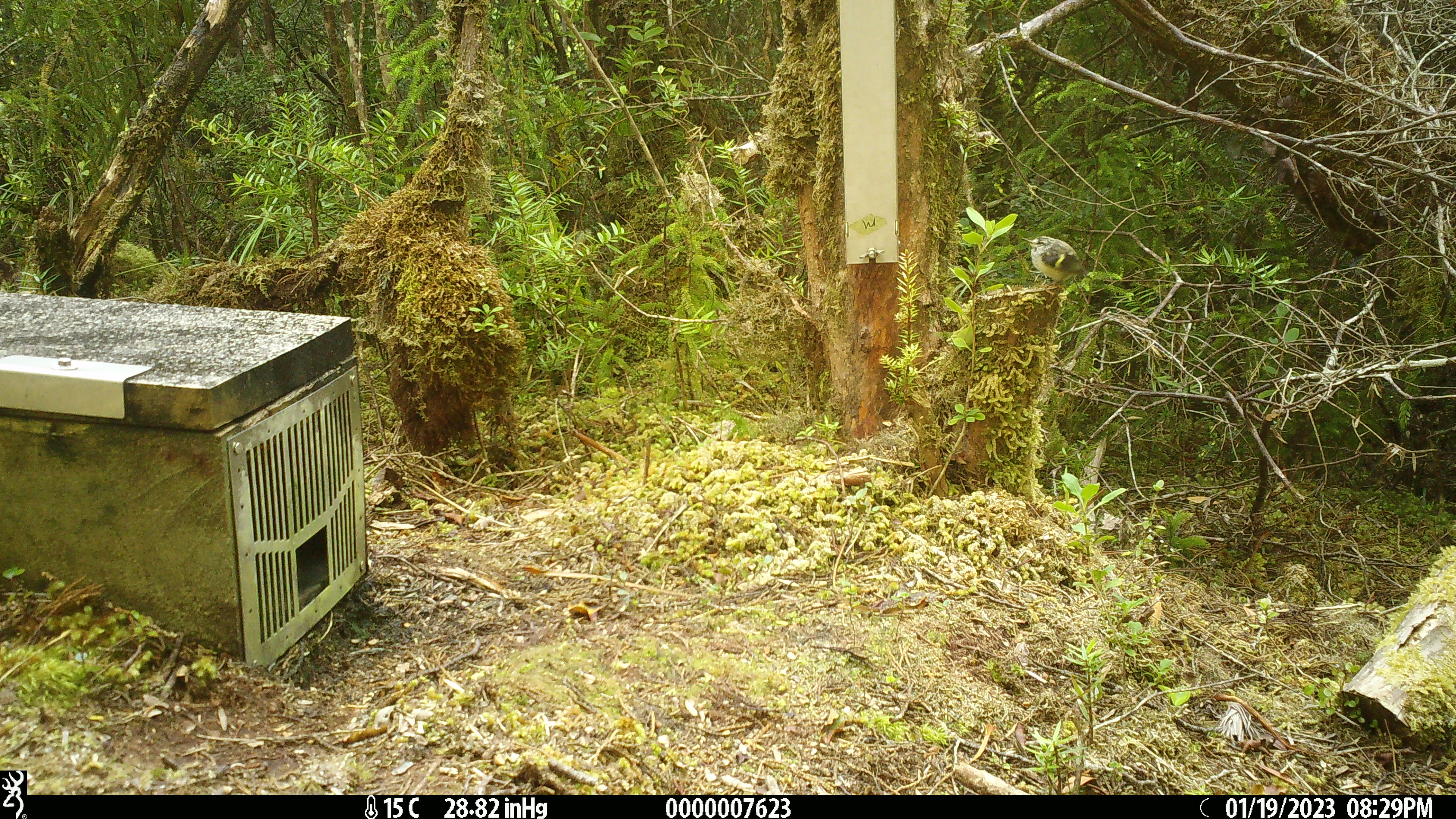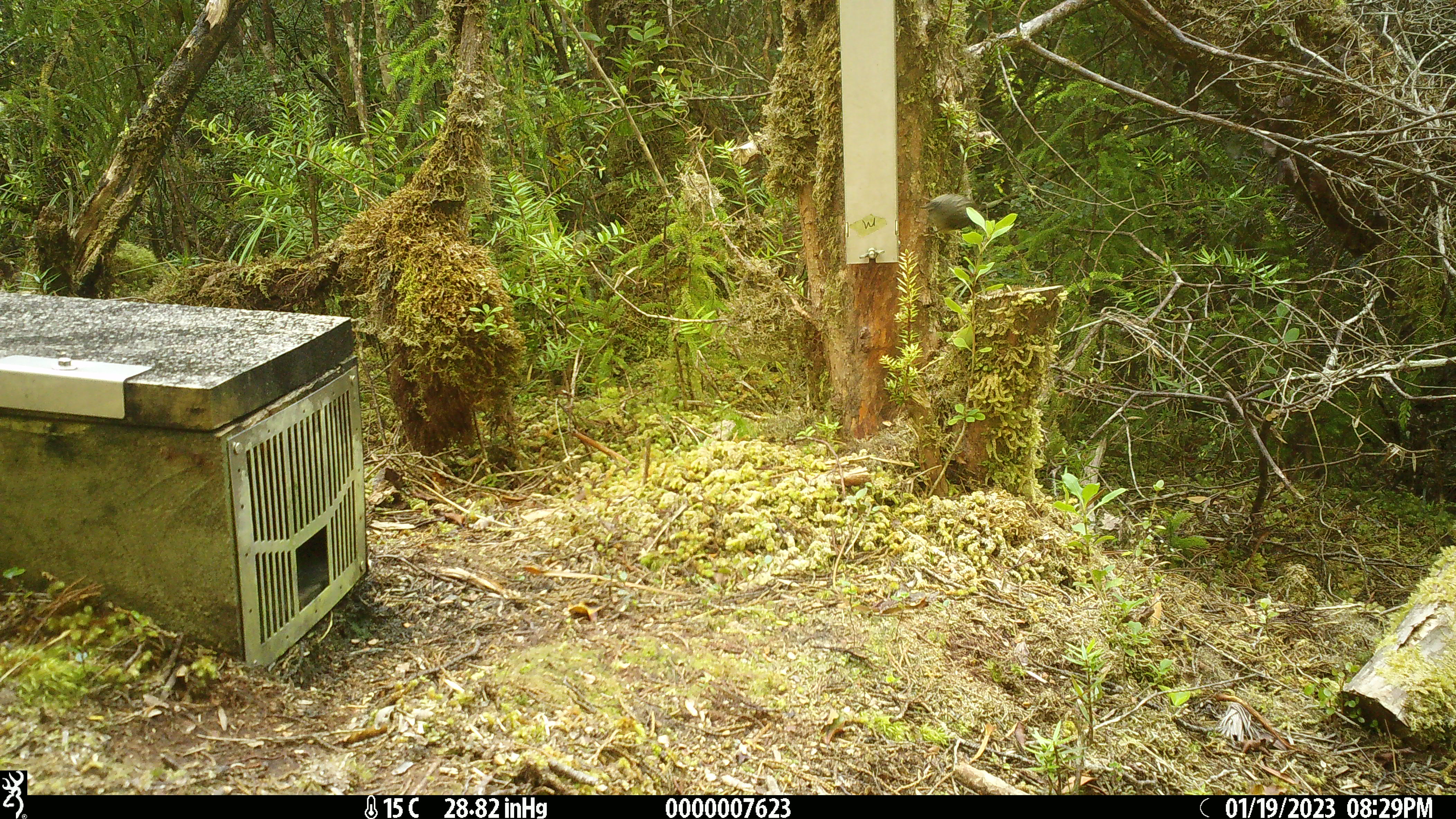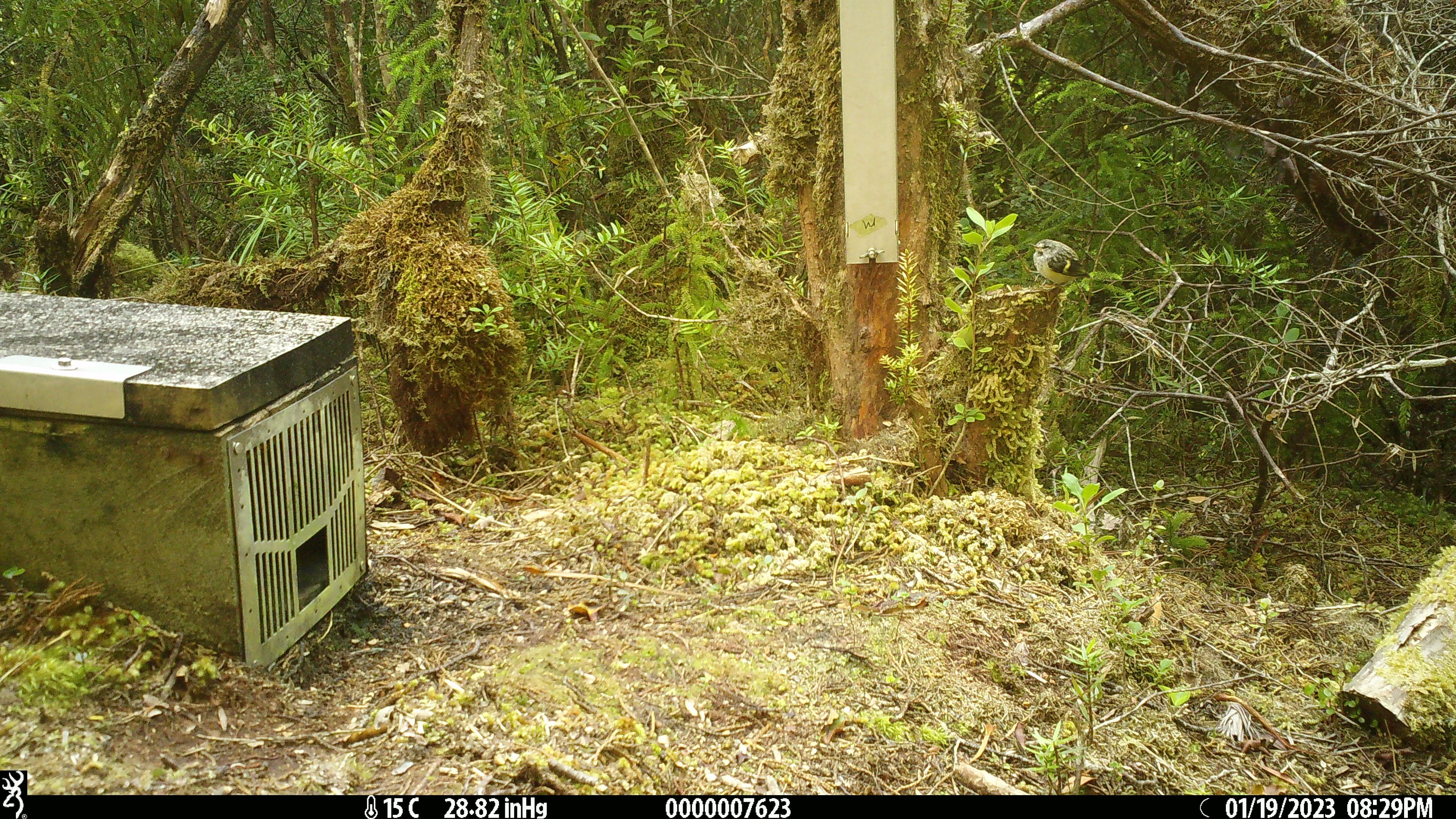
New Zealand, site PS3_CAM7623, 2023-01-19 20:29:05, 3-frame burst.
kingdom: Animalia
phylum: Chordata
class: Aves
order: Passeriformes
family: Acanthisittidae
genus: Acanthisitta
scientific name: Acanthisitta chloris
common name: rifleman